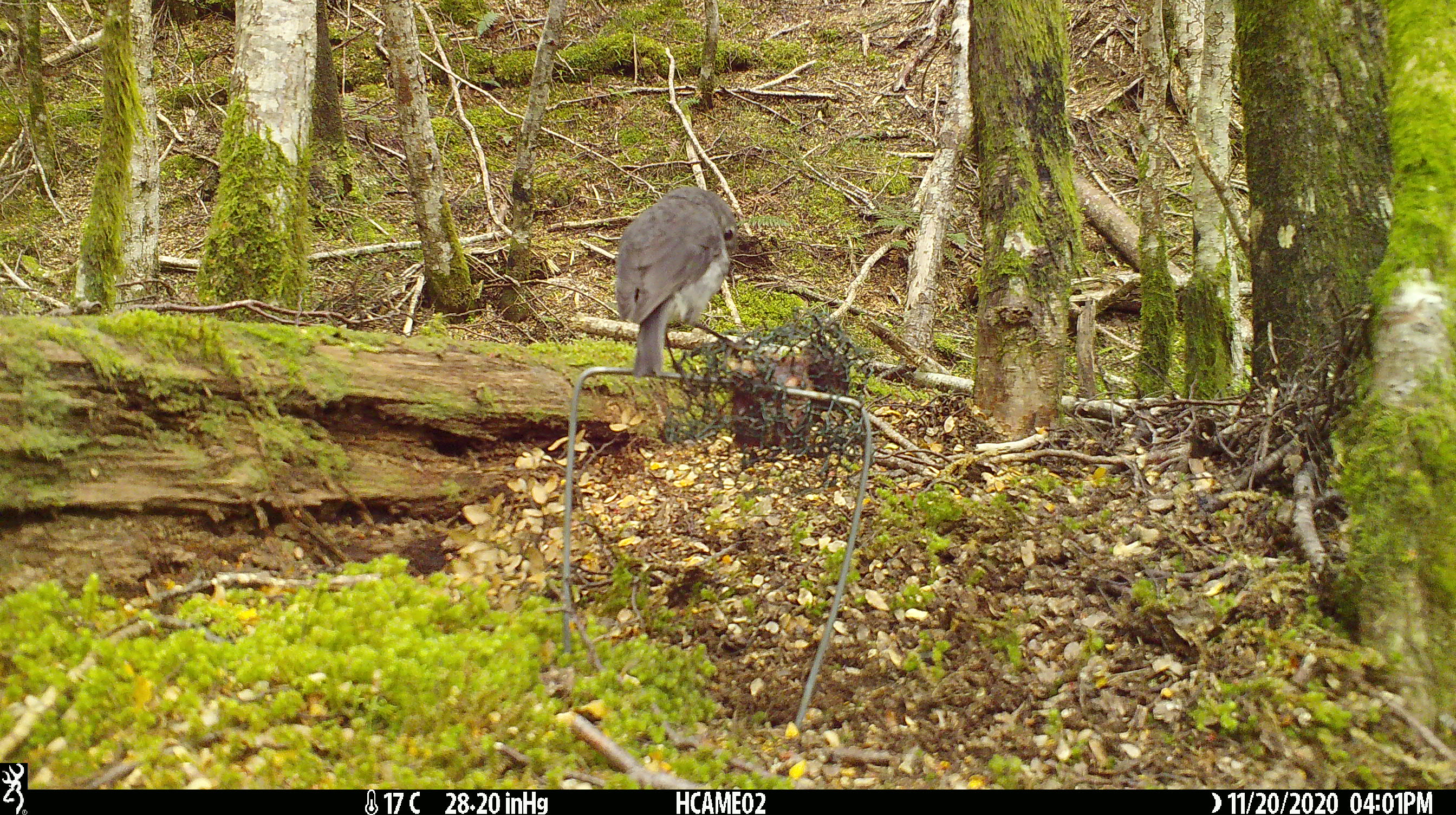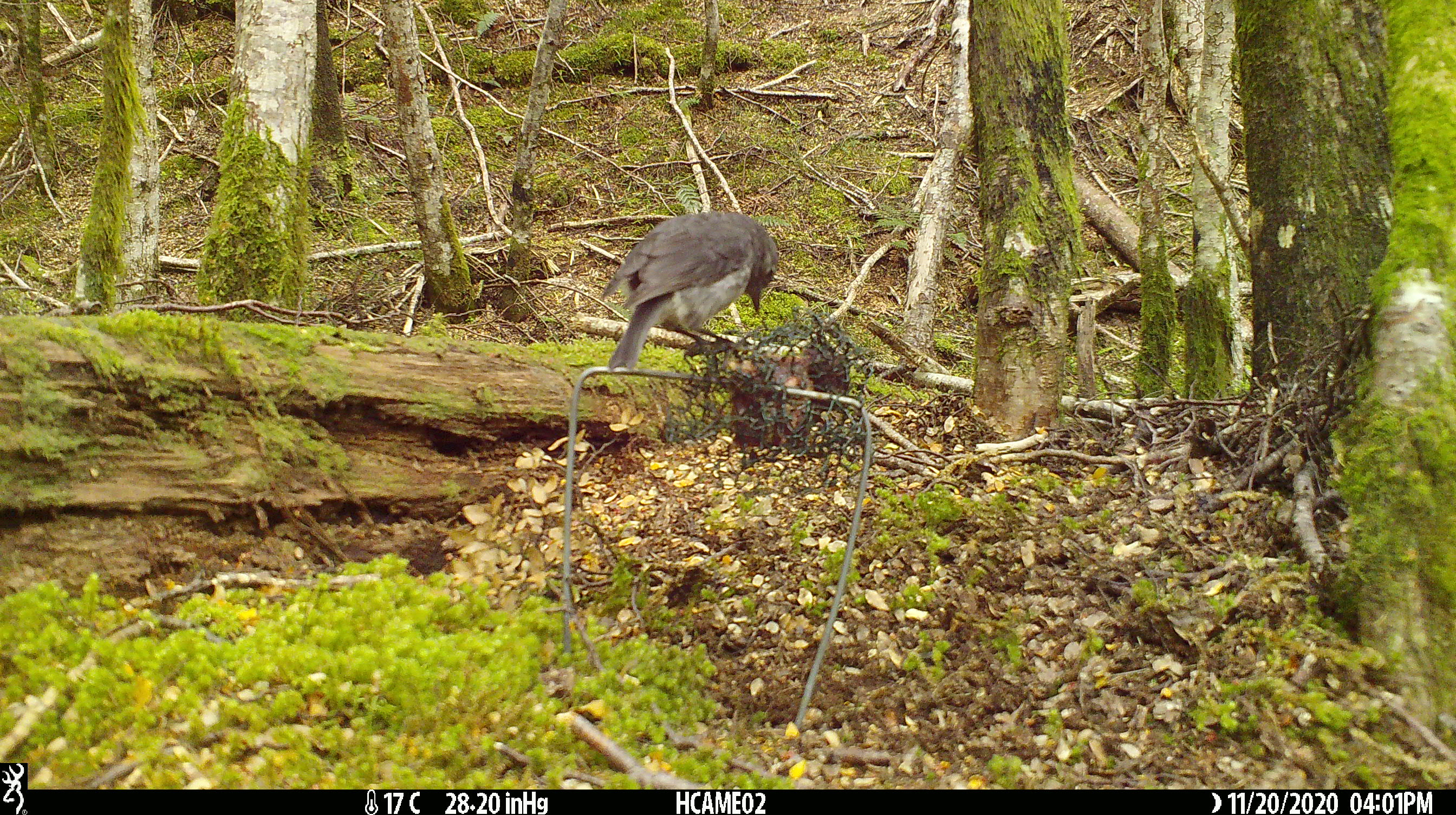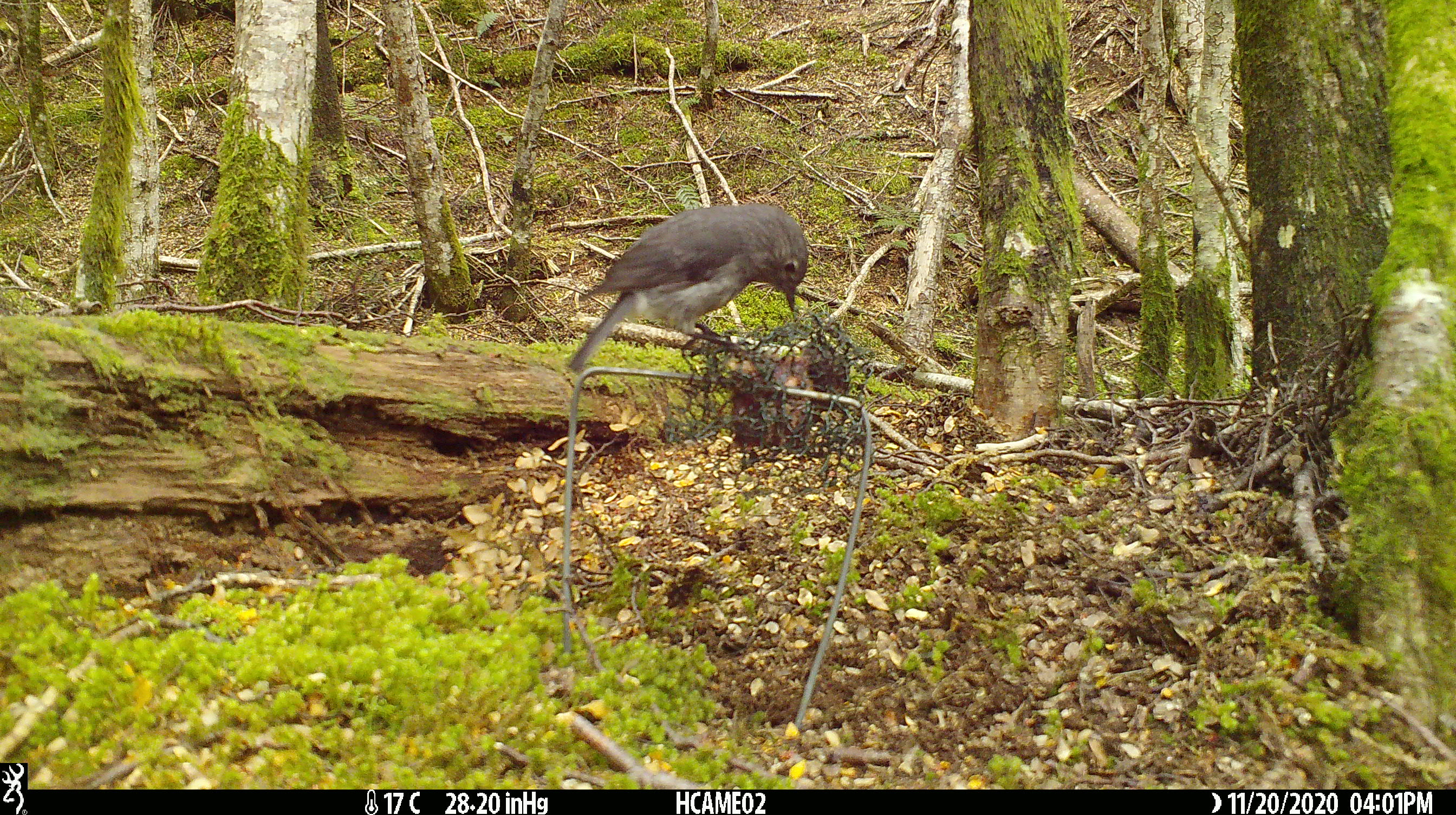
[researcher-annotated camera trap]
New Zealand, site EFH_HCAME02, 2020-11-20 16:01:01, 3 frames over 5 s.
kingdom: Animalia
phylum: Chordata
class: Aves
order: Passeriformes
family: Petroicidae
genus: Petroica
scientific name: Petroica australis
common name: new zealand robin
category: robin